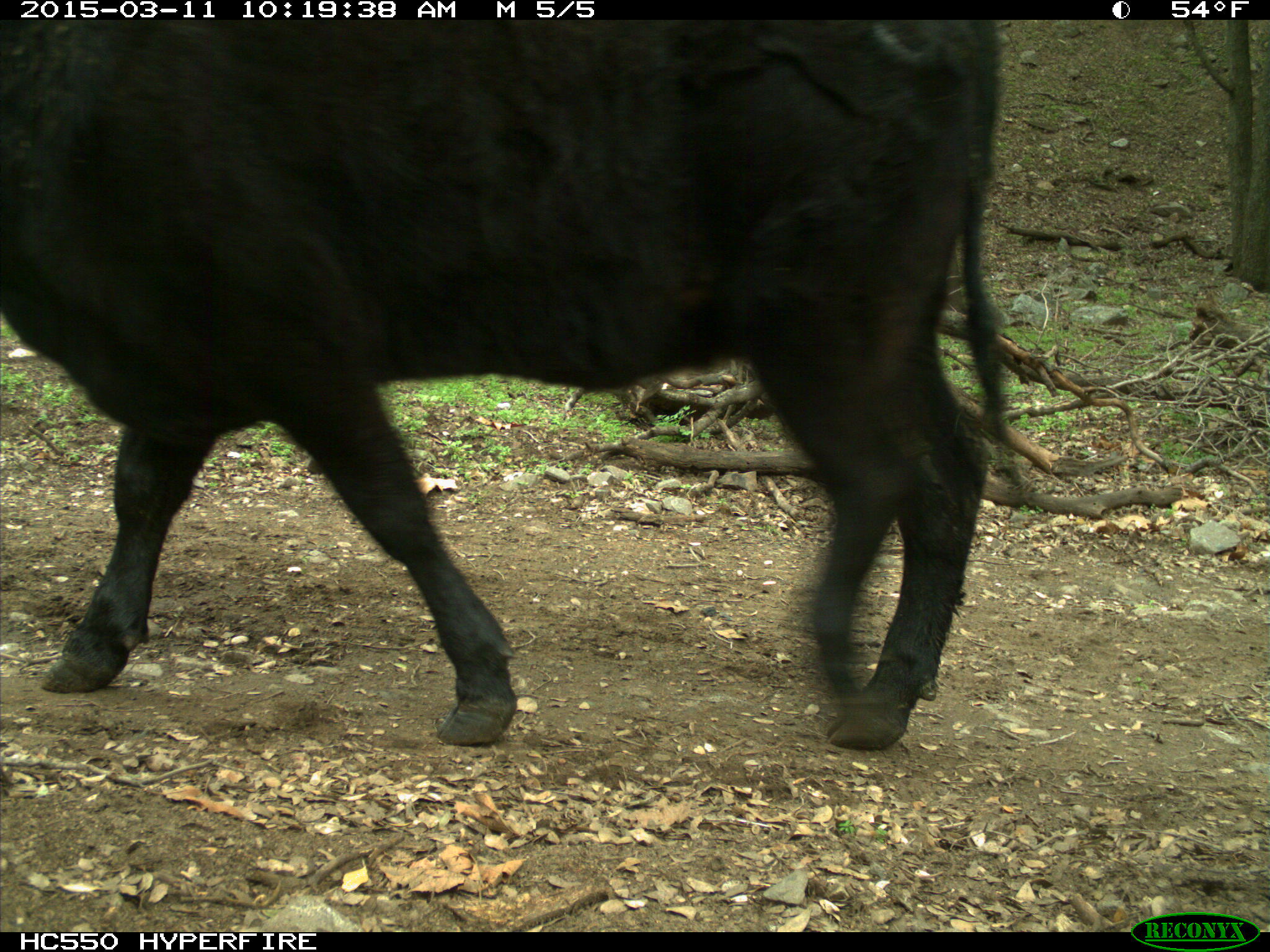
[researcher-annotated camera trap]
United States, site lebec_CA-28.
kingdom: Animalia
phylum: Chordata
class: Mammalia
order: Artiodactyla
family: Bovidae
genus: Bos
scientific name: Bos taurus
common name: domestic cow